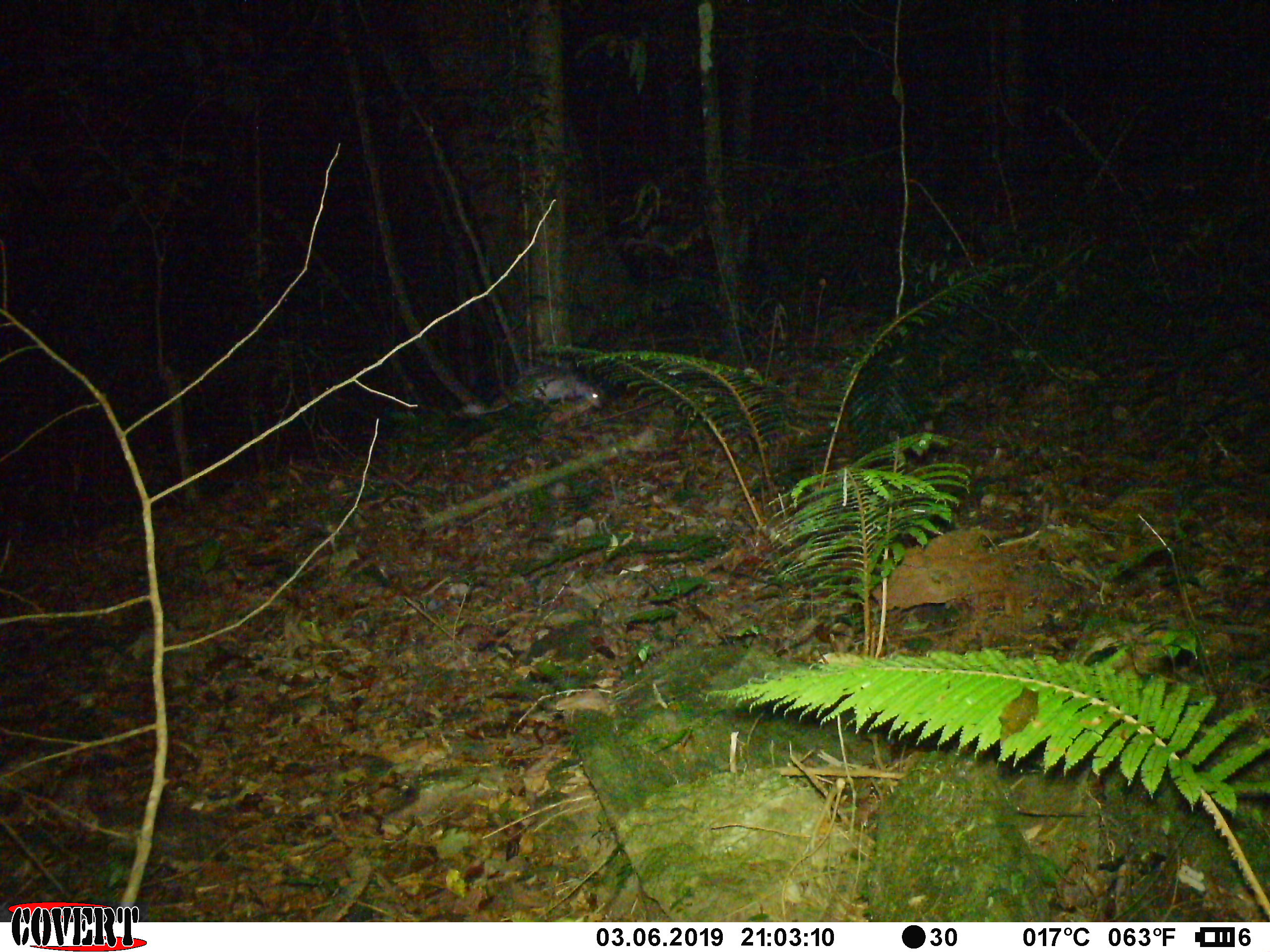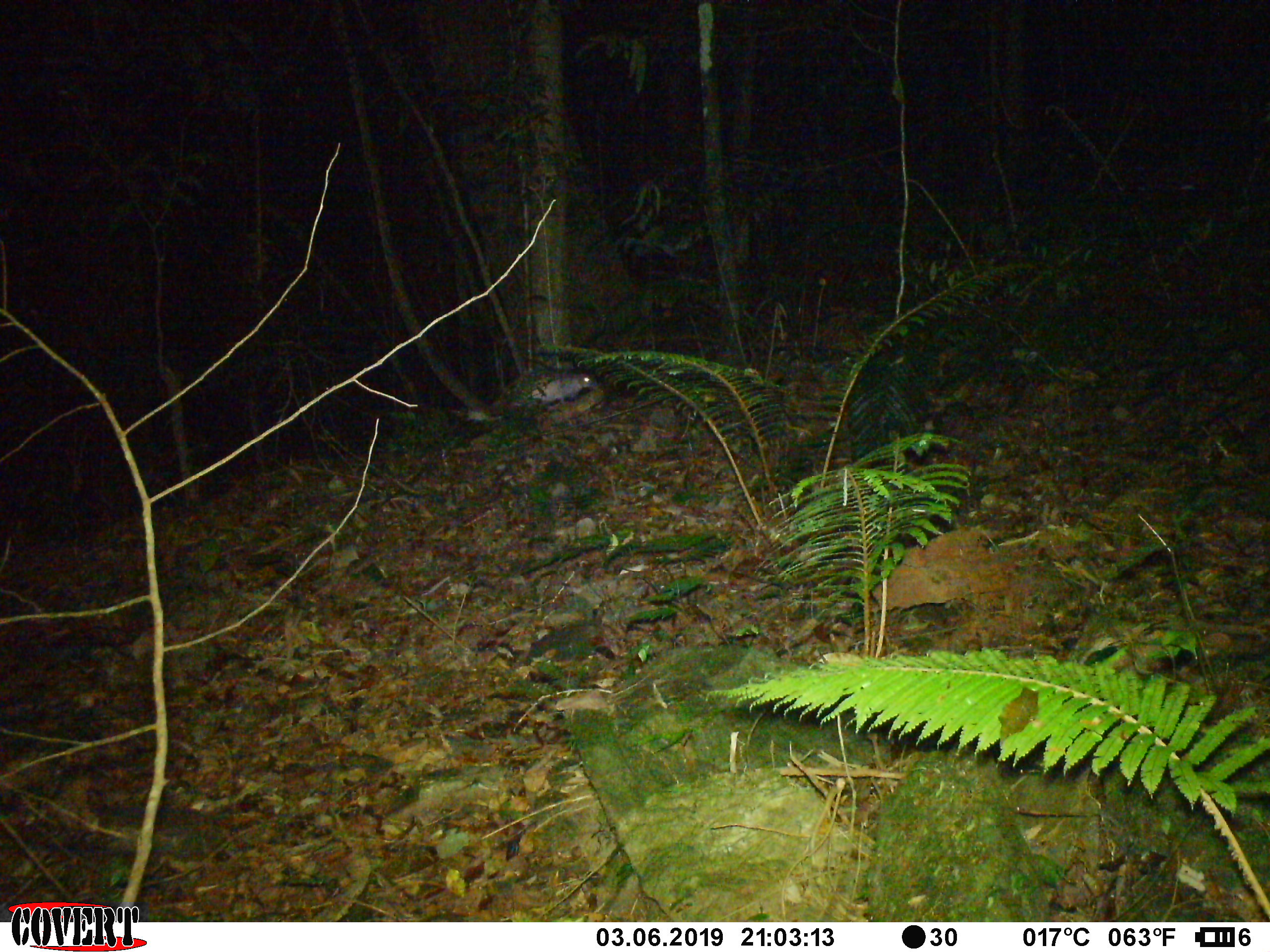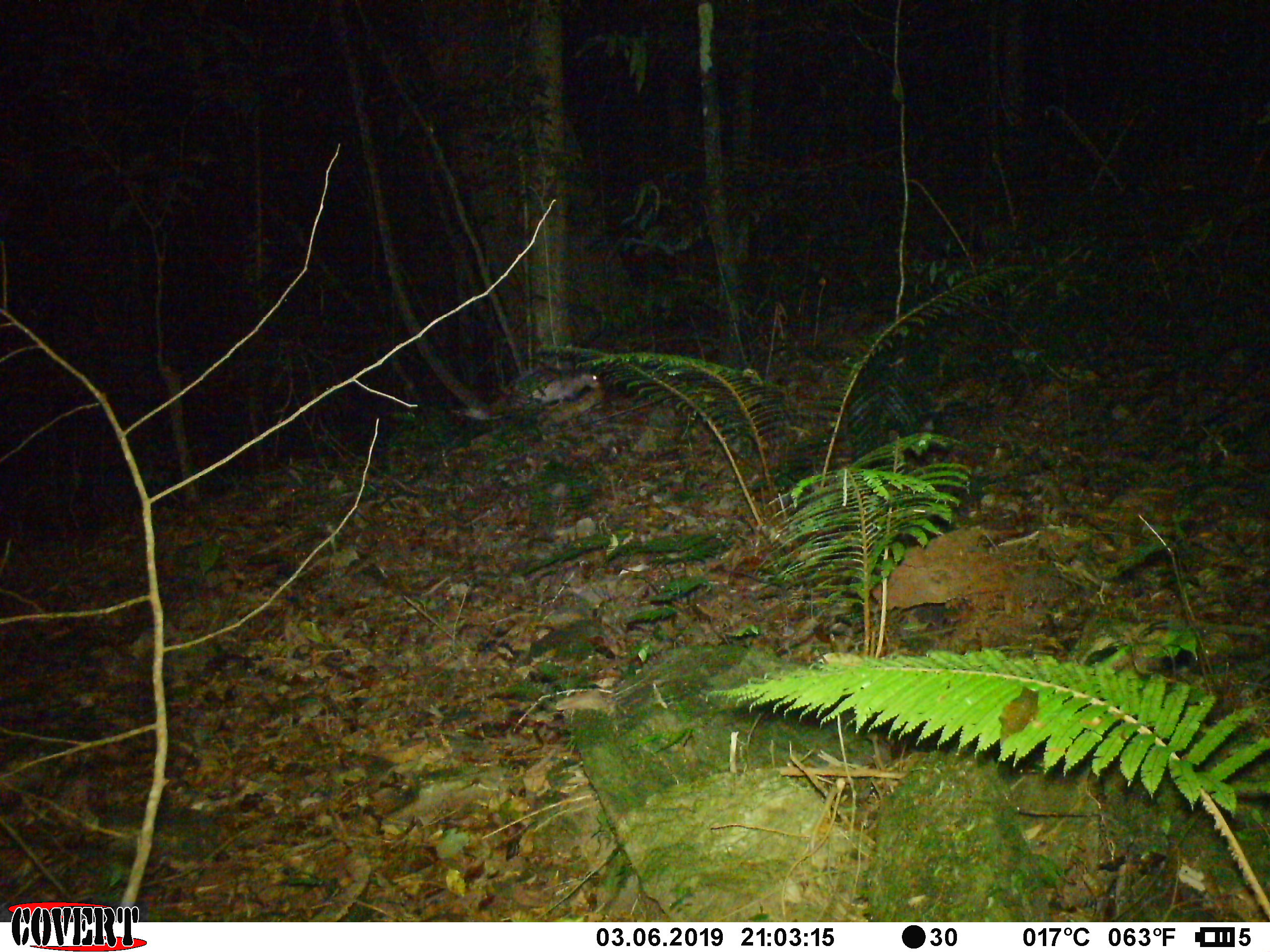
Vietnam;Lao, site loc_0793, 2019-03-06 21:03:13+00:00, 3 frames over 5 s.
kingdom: Animalia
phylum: Chordata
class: Mammalia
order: Rodentia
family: Hystricidae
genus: Atherurus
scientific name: Atherurus macrourus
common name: asiatic brush-tailed porcupine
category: asiatic brush tailed porcupine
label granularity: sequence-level